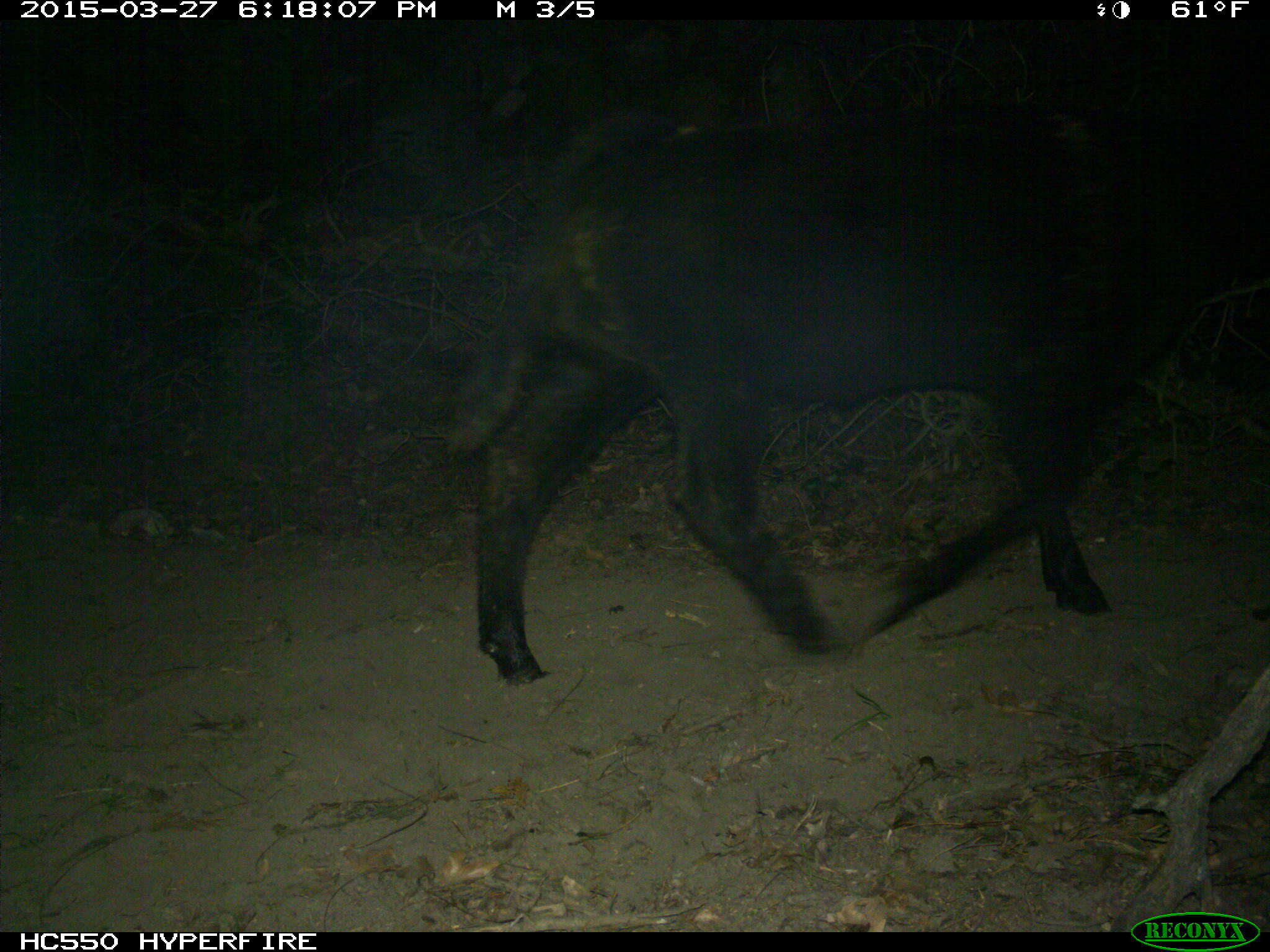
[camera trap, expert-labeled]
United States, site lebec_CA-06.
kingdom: Animalia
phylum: Chordata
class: Mammalia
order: Artiodactyla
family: Bovidae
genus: Bos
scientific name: Bos taurus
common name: domestic cow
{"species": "Bos taurus (domestic cow)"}